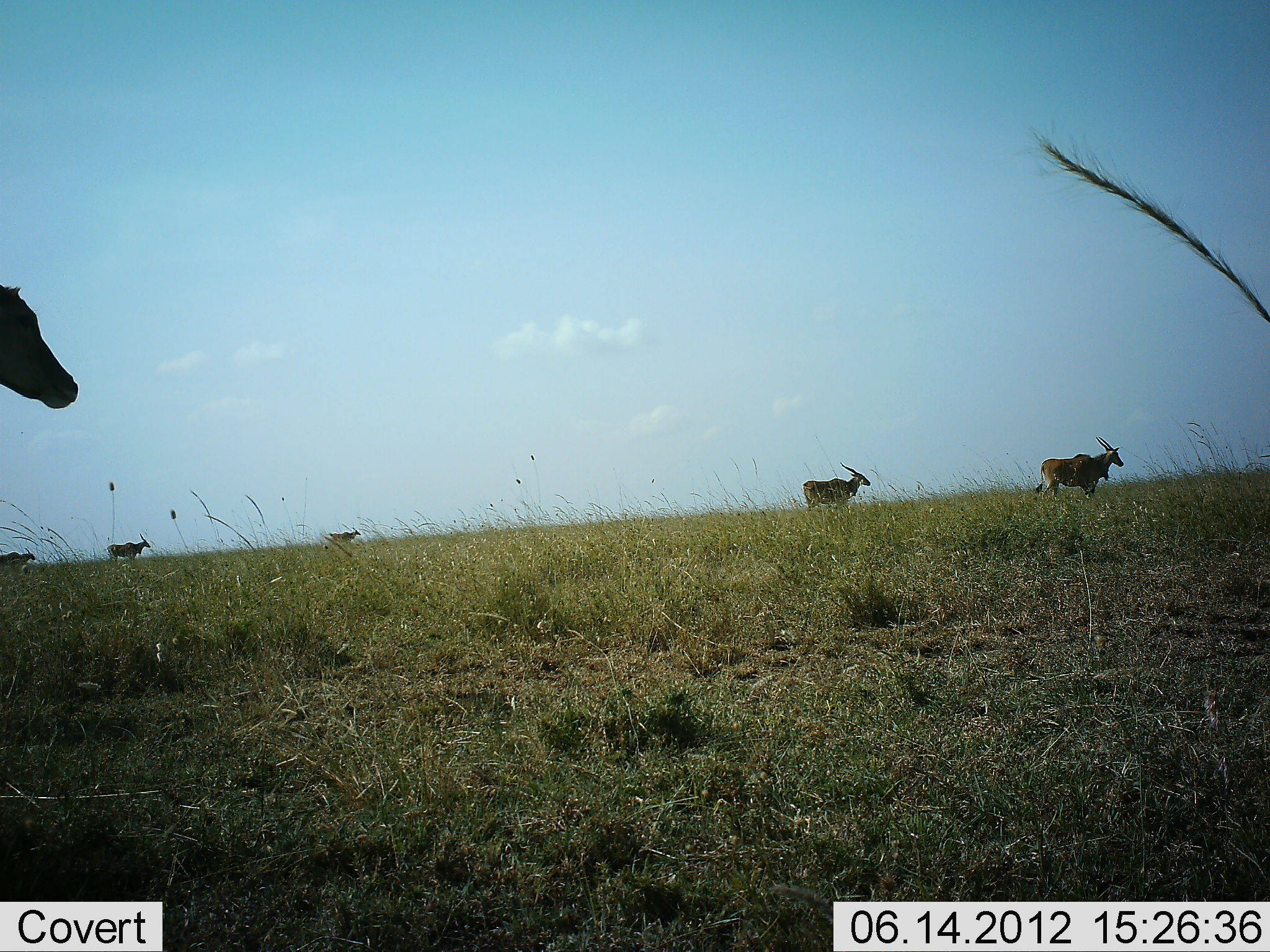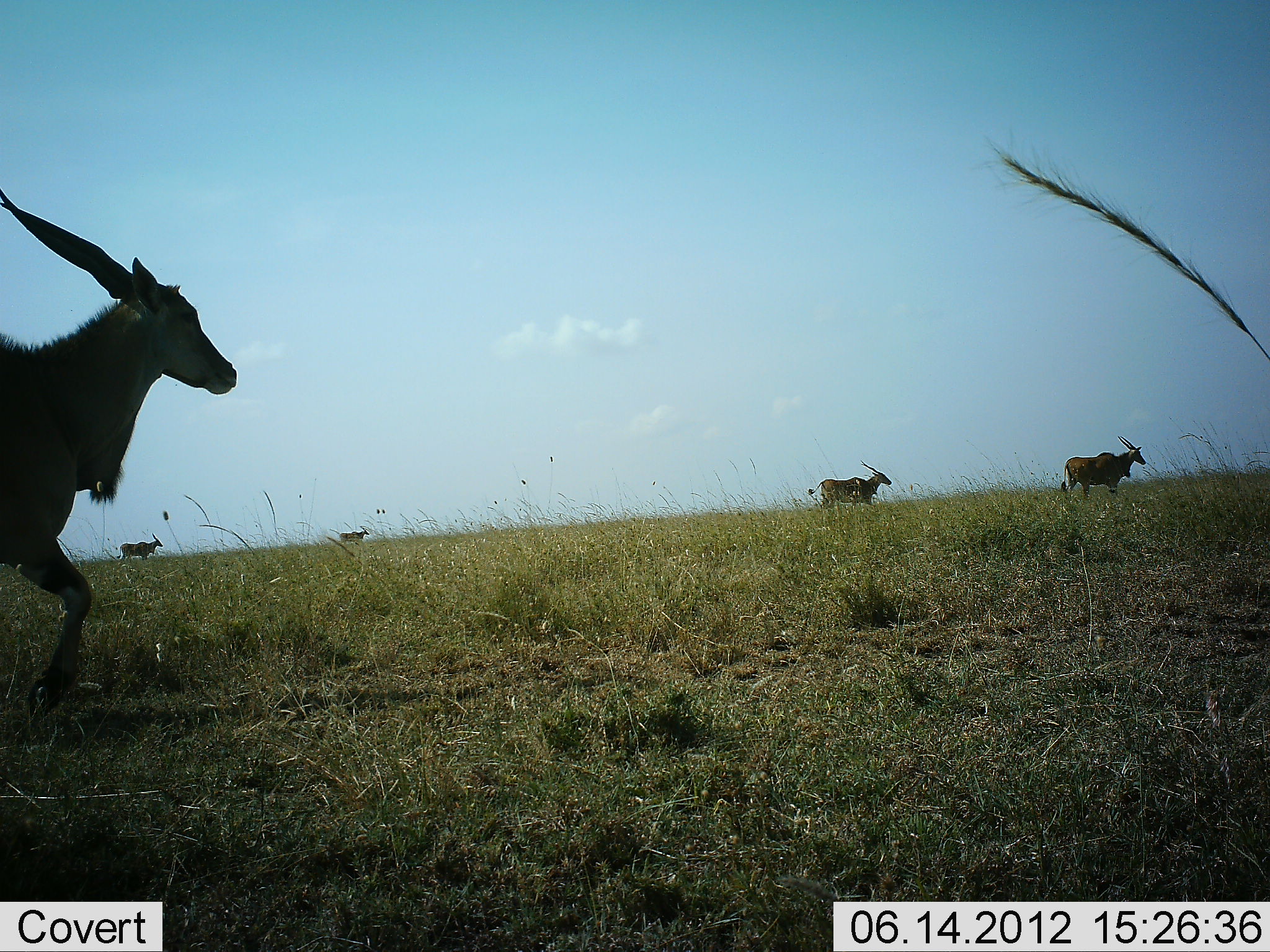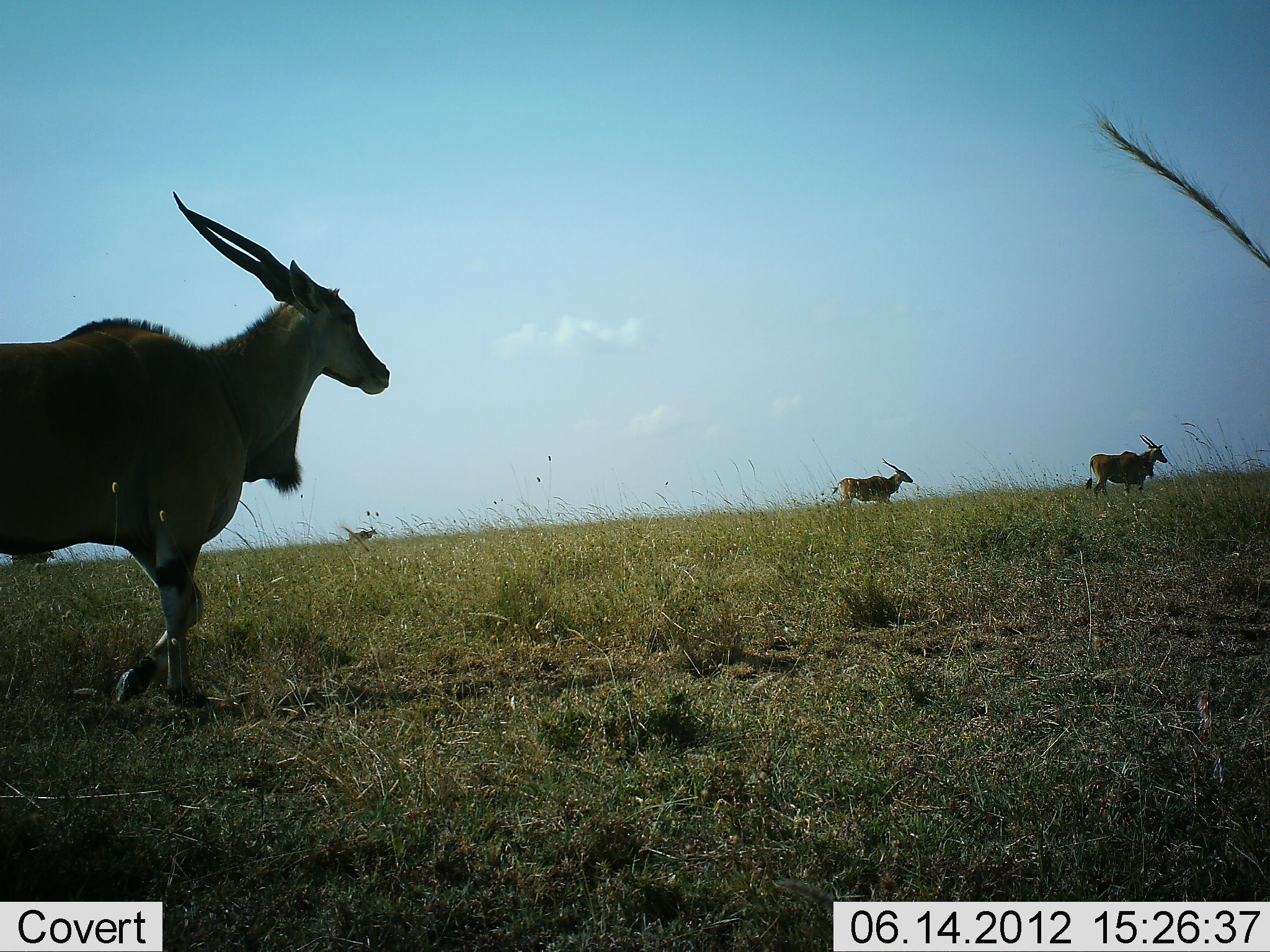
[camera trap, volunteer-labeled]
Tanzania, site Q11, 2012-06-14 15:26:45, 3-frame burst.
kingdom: Animalia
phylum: Chordata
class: Mammalia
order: Artiodactyla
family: Bovidae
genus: Tragelaphus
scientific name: Tragelaphus oryx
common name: eland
Eland (Tragelaphus oryx), count 6. Behavior (volunteer vote fractions): standing 10%, resting 0%, moving 90%, interacting 0%. Young present (vote fraction): 0%. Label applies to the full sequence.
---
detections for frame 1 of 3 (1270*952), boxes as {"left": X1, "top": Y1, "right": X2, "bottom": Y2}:
animal: {"left": 0, "top": 285, "right": 78, "bottom": 409}; {"left": 1035, "top": 436, "right": 1125, "bottom": 502}; {"left": 799, "top": 462, "right": 872, "bottom": 519}; {"left": 106, "top": 533, "right": 153, "bottom": 562}; {"left": 0, "top": 548, "right": 35, "bottom": 568}; {"left": 326, "top": 526, "right": 362, "bottom": 545}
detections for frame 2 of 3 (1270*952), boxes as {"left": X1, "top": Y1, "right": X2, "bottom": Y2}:
animal: {"left": 0, "top": 189, "right": 239, "bottom": 721}; {"left": 1061, "top": 434, "right": 1147, "bottom": 497}; {"left": 802, "top": 460, "right": 893, "bottom": 508}; {"left": 114, "top": 533, "right": 162, "bottom": 563}; {"left": 336, "top": 526, "right": 369, "bottom": 543}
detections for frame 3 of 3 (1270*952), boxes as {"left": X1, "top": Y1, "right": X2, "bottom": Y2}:
animal: {"left": 0, "top": 190, "right": 391, "bottom": 709}; {"left": 1083, "top": 433, "right": 1170, "bottom": 496}; {"left": 828, "top": 460, "right": 915, "bottom": 506}; {"left": 10, "top": 550, "right": 55, "bottom": 570}; {"left": 343, "top": 524, "right": 377, "bottom": 545}